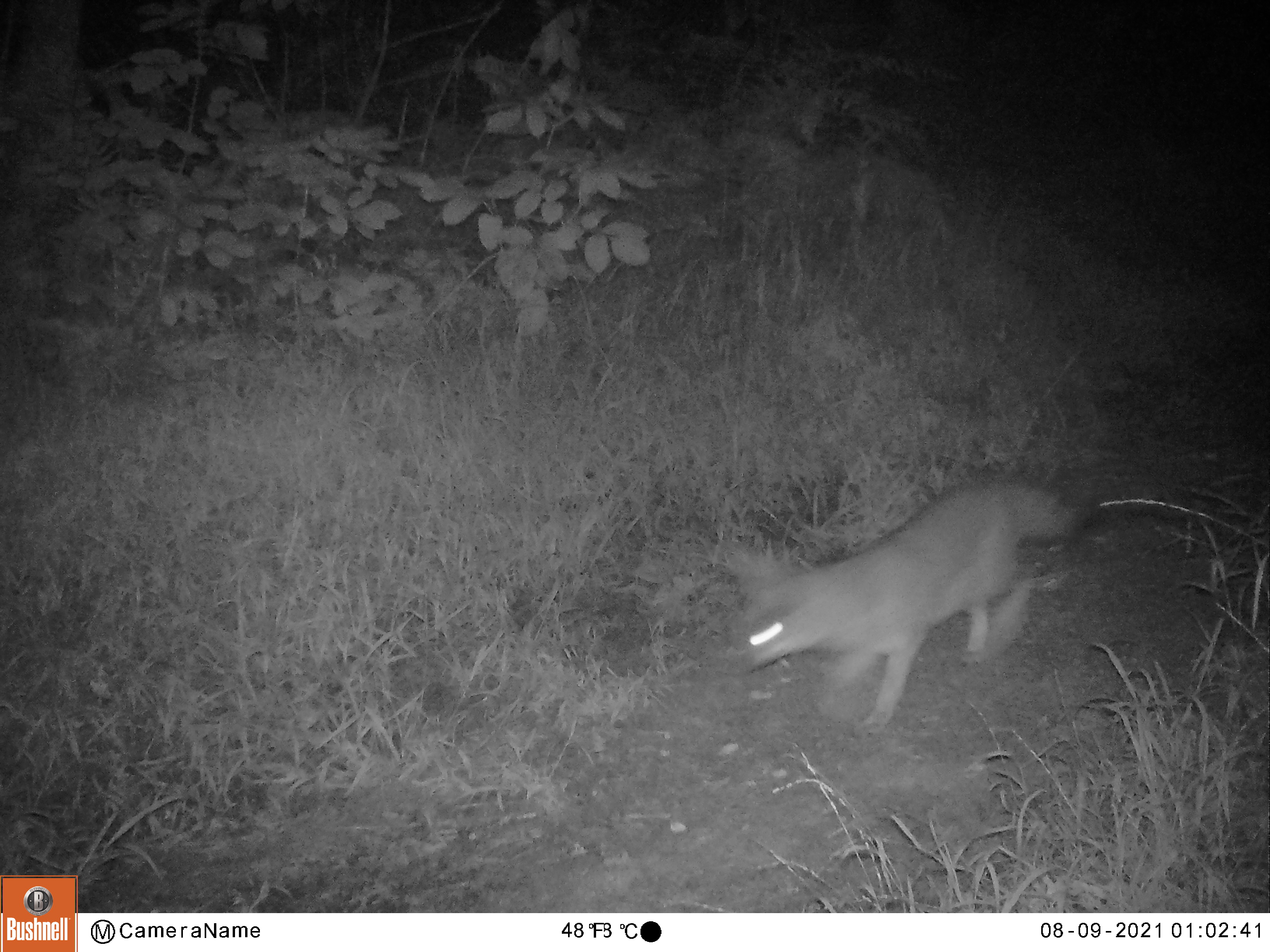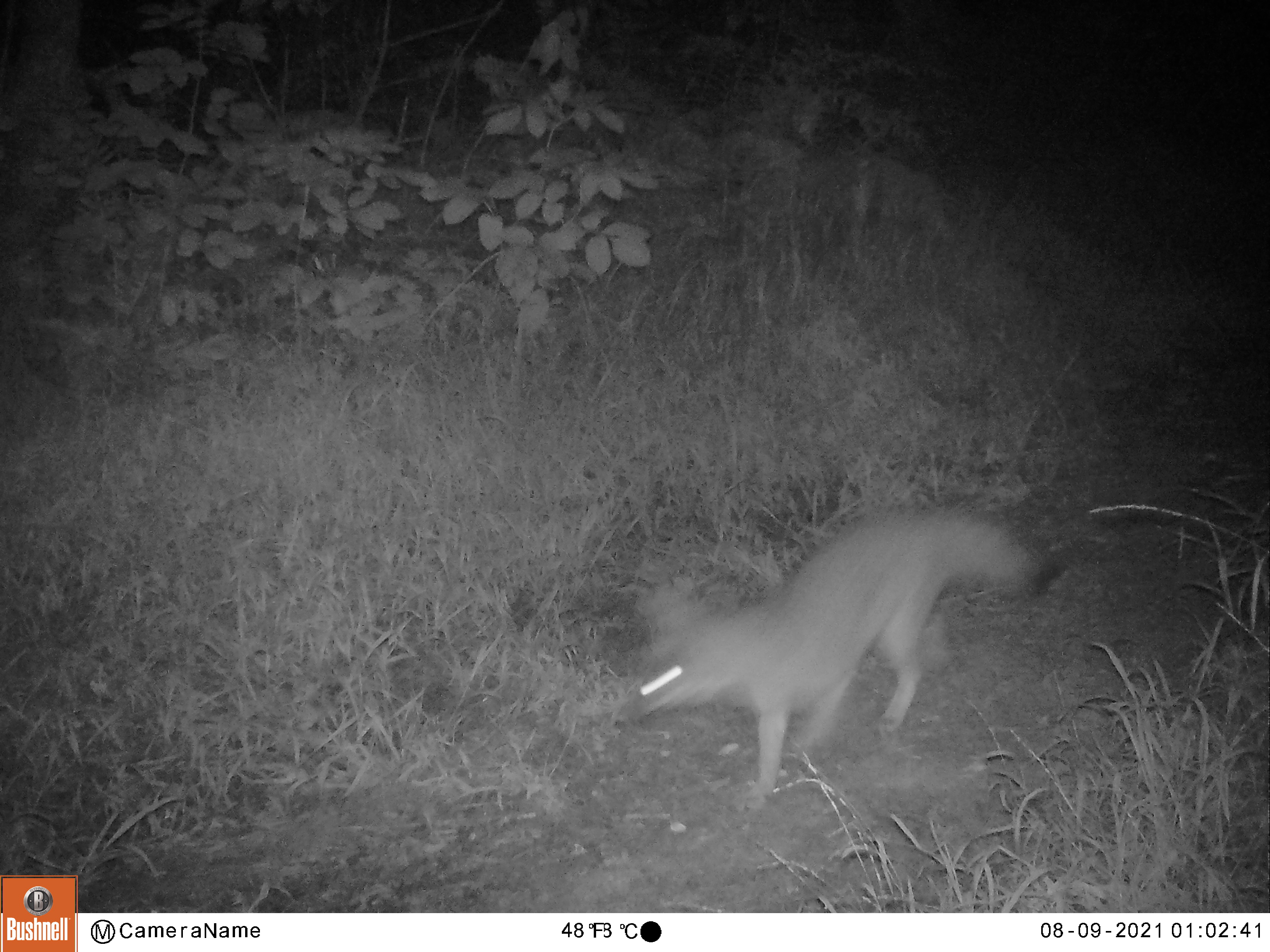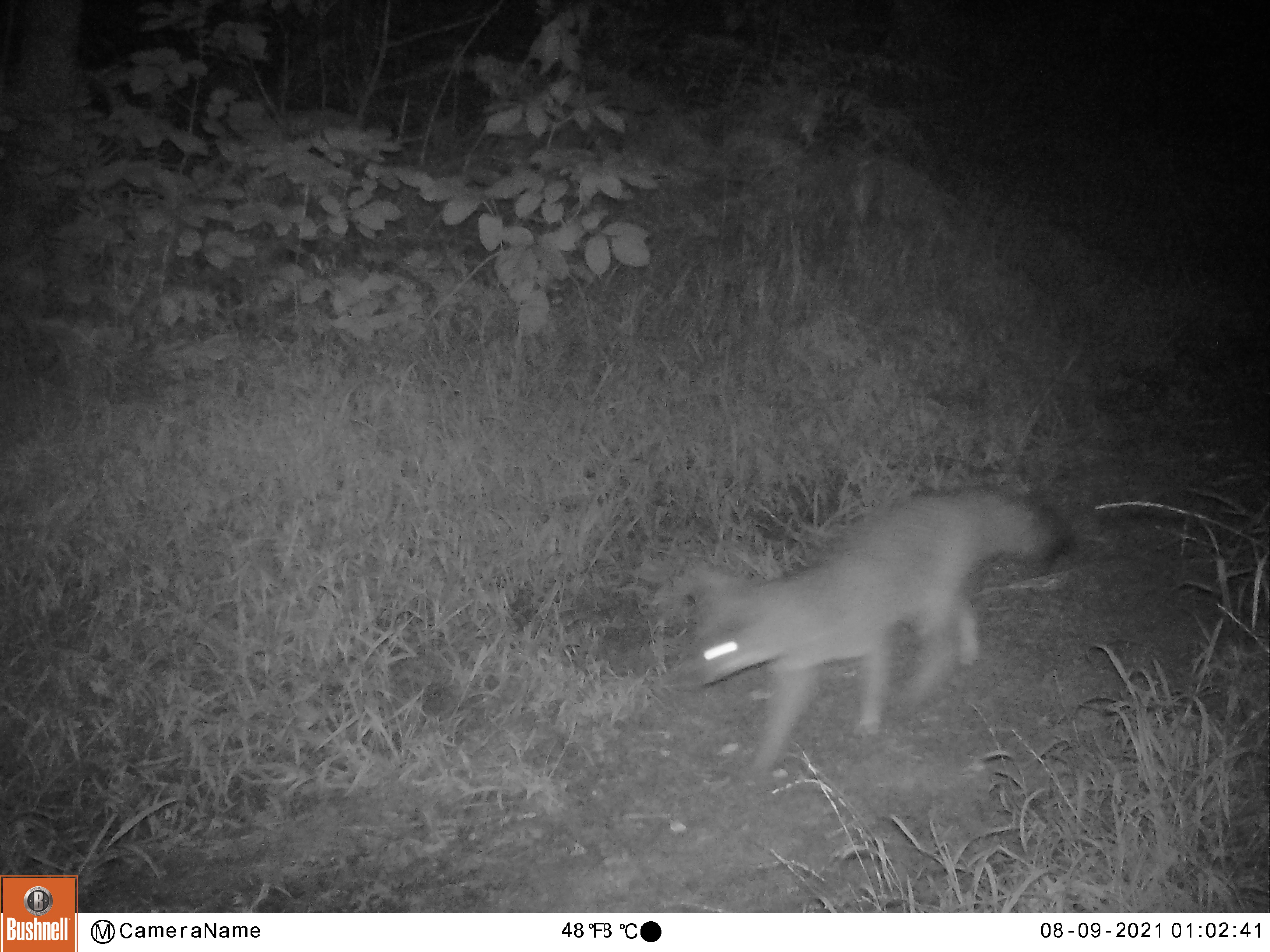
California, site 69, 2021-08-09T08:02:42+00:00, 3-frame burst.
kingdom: Animalia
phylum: Chordata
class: Mammalia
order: Carnivora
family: Canidae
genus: Urocyon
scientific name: Urocyon cinereoargenteus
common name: gray fox